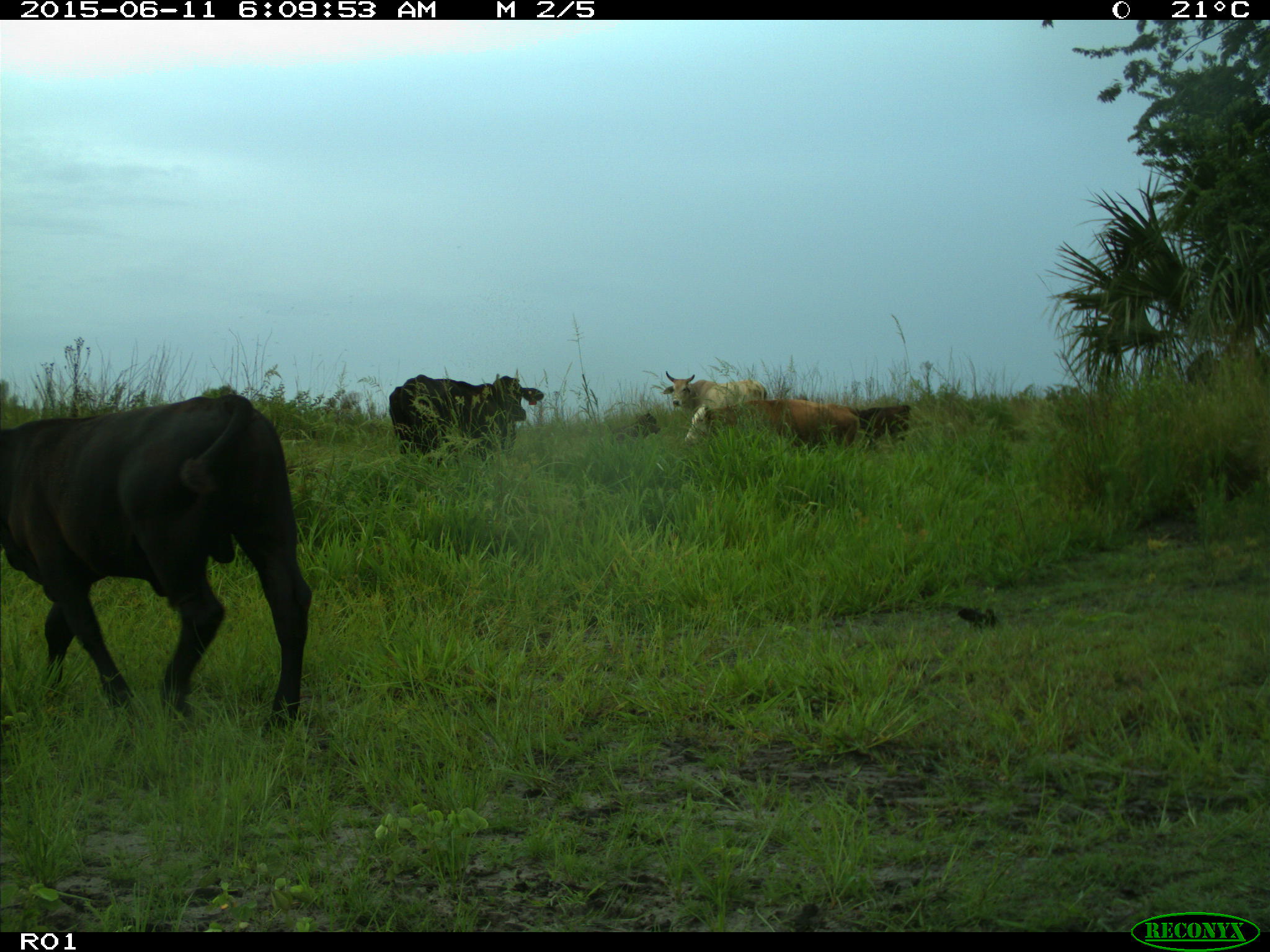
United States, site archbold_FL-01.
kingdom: Animalia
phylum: Chordata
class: Mammalia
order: Artiodactyla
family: Bovidae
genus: Bos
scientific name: Bos taurus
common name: domestic cow